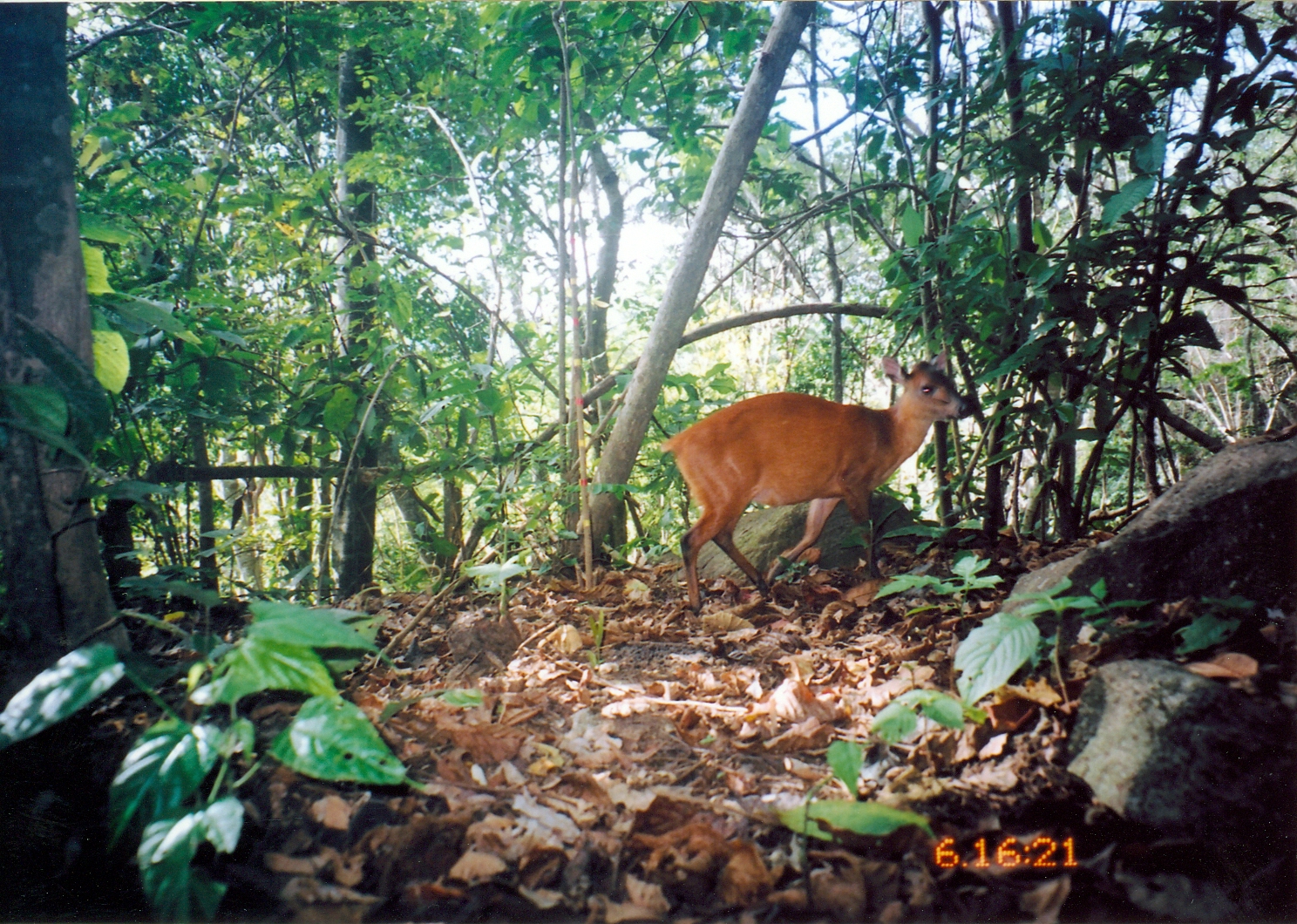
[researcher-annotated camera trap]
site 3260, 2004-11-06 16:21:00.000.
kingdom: Animalia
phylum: Chordata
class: Mammalia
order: Artiodactyla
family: Bovidae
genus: Cephalophus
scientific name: Cephalophus harveyi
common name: harvey's duiker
Cephalophus harveyi (harvey's duiker), count 1.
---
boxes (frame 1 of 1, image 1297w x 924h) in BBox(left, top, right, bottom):
cephalophus harveyi: BBox(658, 349, 974, 616)